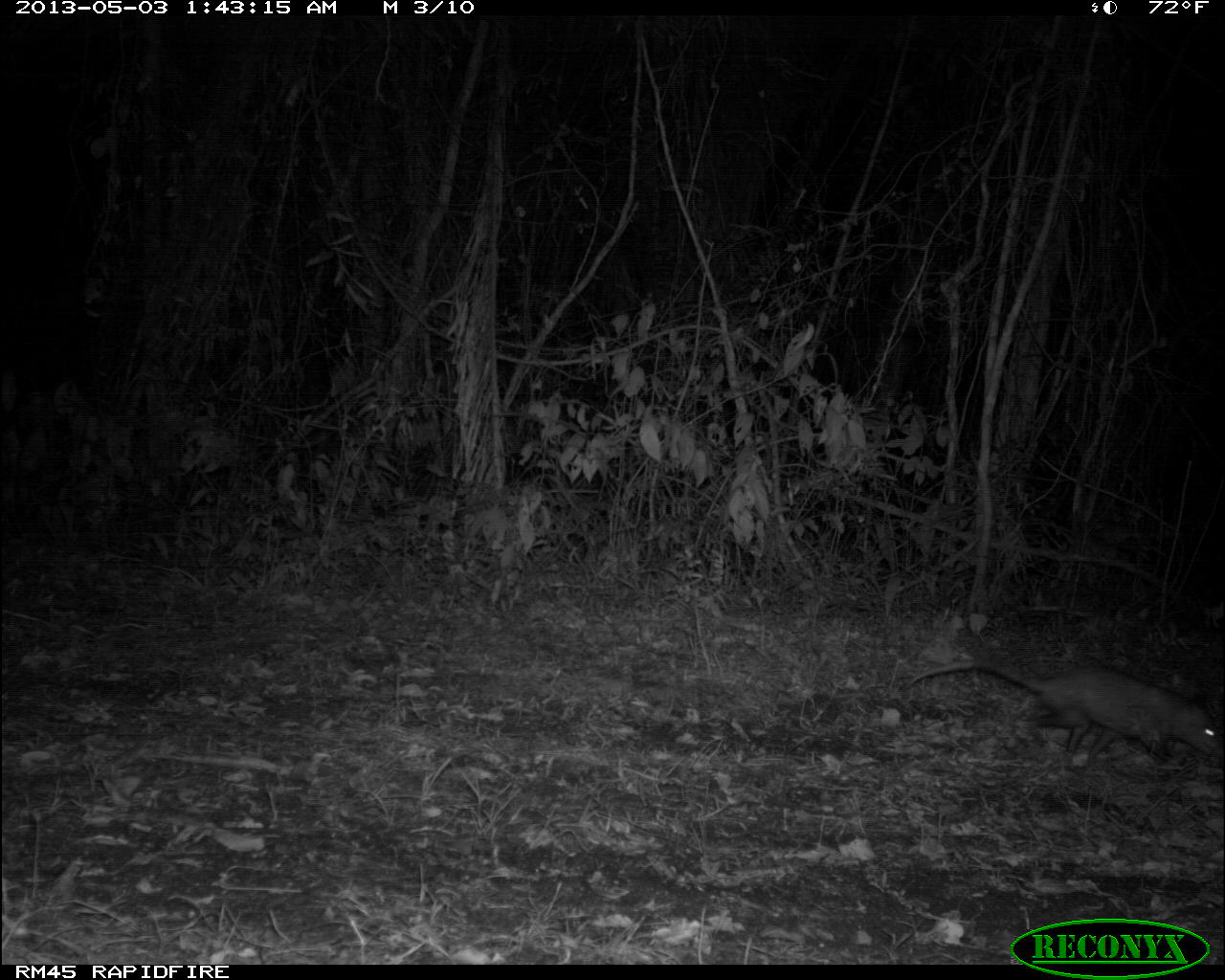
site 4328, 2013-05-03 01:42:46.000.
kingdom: Animalia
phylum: Chordata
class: Mammalia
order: Didelphimorphia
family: Didelphidae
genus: Didelphis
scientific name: Didelphis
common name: american opossums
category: didelphis sp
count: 1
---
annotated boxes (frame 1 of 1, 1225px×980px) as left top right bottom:
didelphis sp: 900 658 1220 771